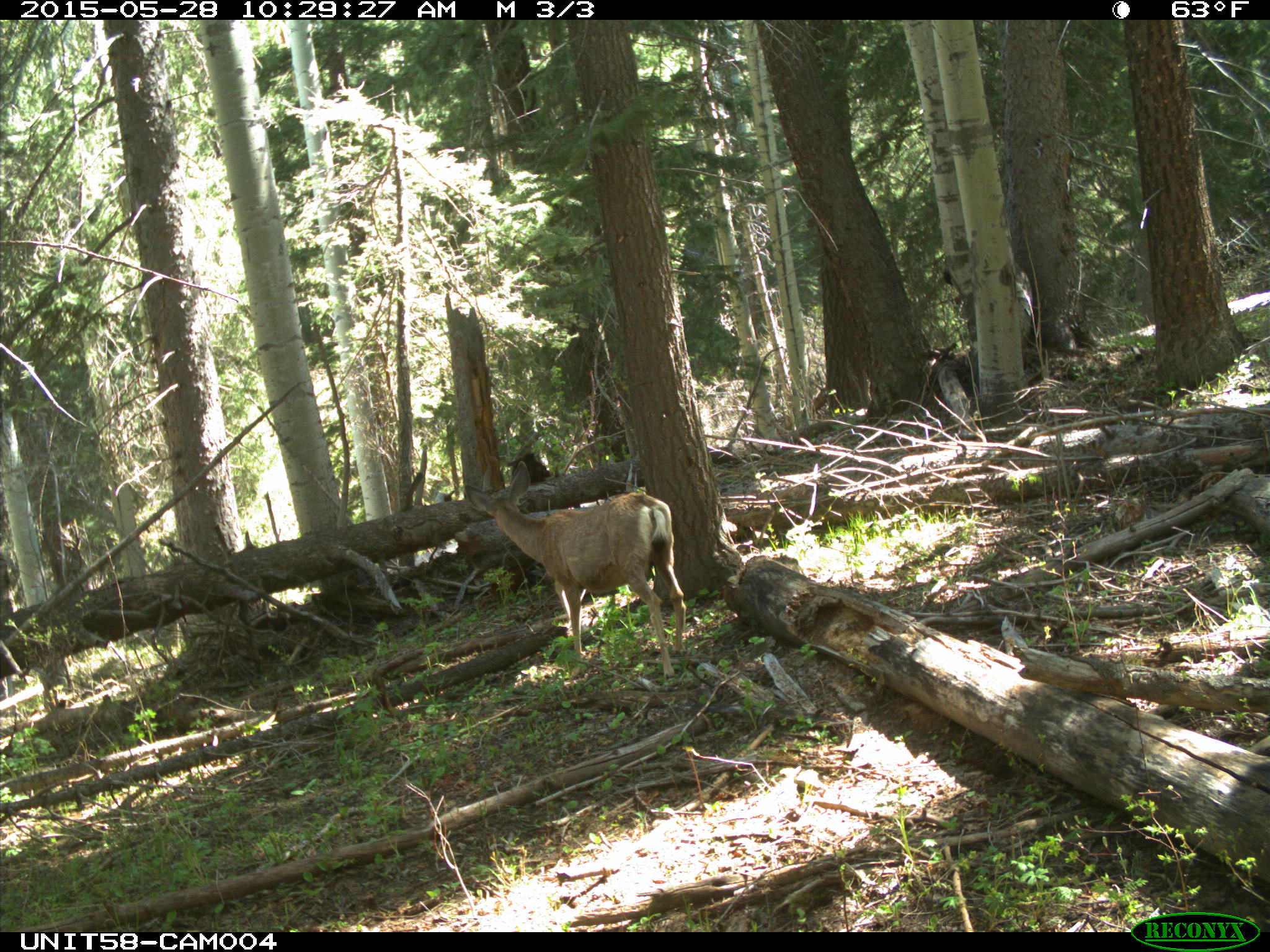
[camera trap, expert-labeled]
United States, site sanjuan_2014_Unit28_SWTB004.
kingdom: Animalia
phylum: Chordata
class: Mammalia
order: Artiodactyla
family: Cervidae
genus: Odocoileus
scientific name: Odocoileus hemionus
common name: mule deer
Odocoileus hemionus (mule deer).